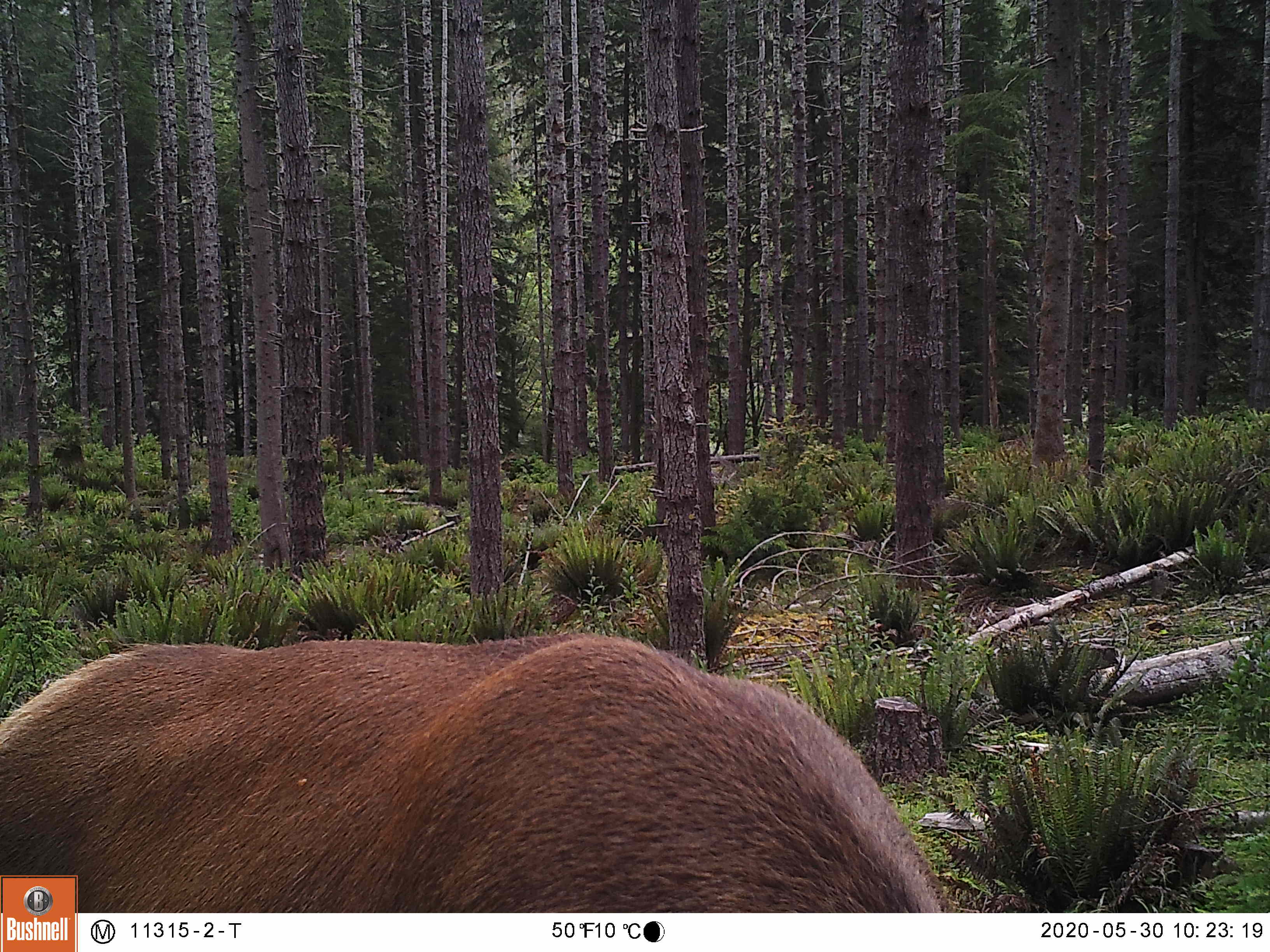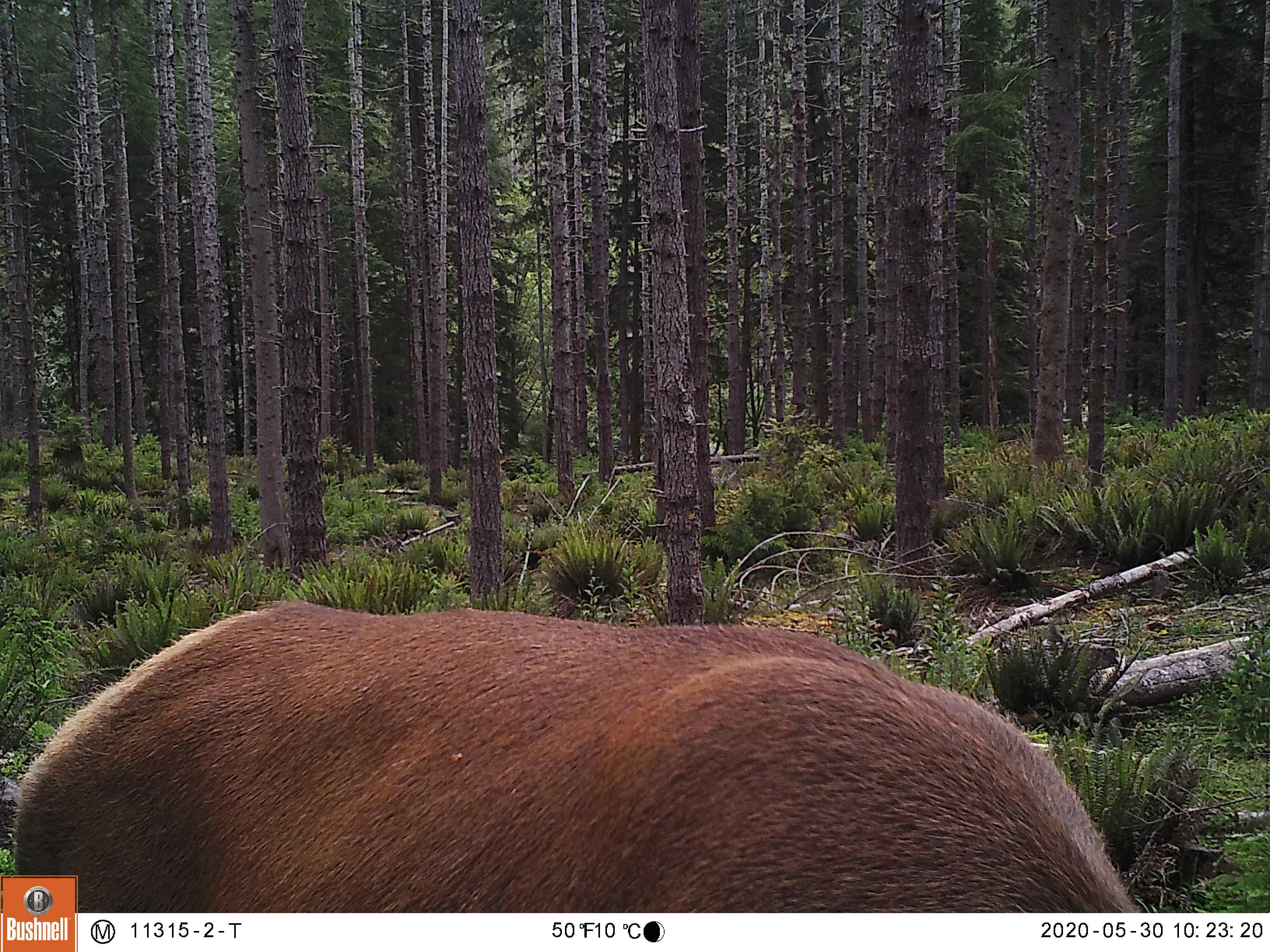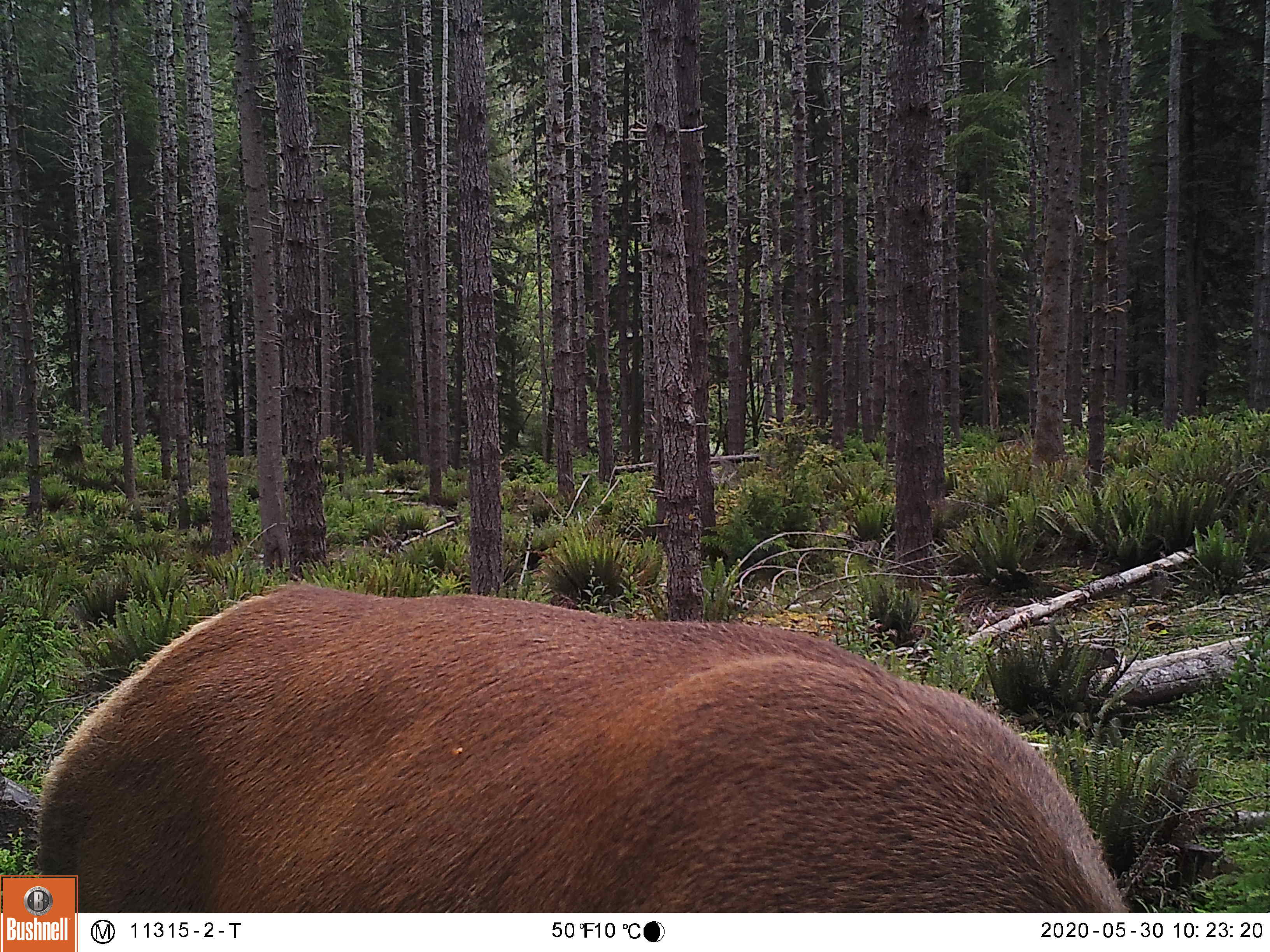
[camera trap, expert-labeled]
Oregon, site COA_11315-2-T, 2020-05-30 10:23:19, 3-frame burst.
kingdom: Animalia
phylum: Chordata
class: Mammalia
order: Artiodactyla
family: Cervidae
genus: Cervus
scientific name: Cervus canadensis roosevelti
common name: roosevelt elk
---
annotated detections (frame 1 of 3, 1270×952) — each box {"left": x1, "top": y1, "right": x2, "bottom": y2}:
roosevelt elk: {"left": 0, "top": 624, "right": 927, "bottom": 869}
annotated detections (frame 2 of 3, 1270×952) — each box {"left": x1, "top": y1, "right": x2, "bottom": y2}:
roosevelt elk: {"left": 9, "top": 582, "right": 1114, "bottom": 869}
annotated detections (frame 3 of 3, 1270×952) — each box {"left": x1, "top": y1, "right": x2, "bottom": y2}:
roosevelt elk: {"left": 31, "top": 574, "right": 1107, "bottom": 869}